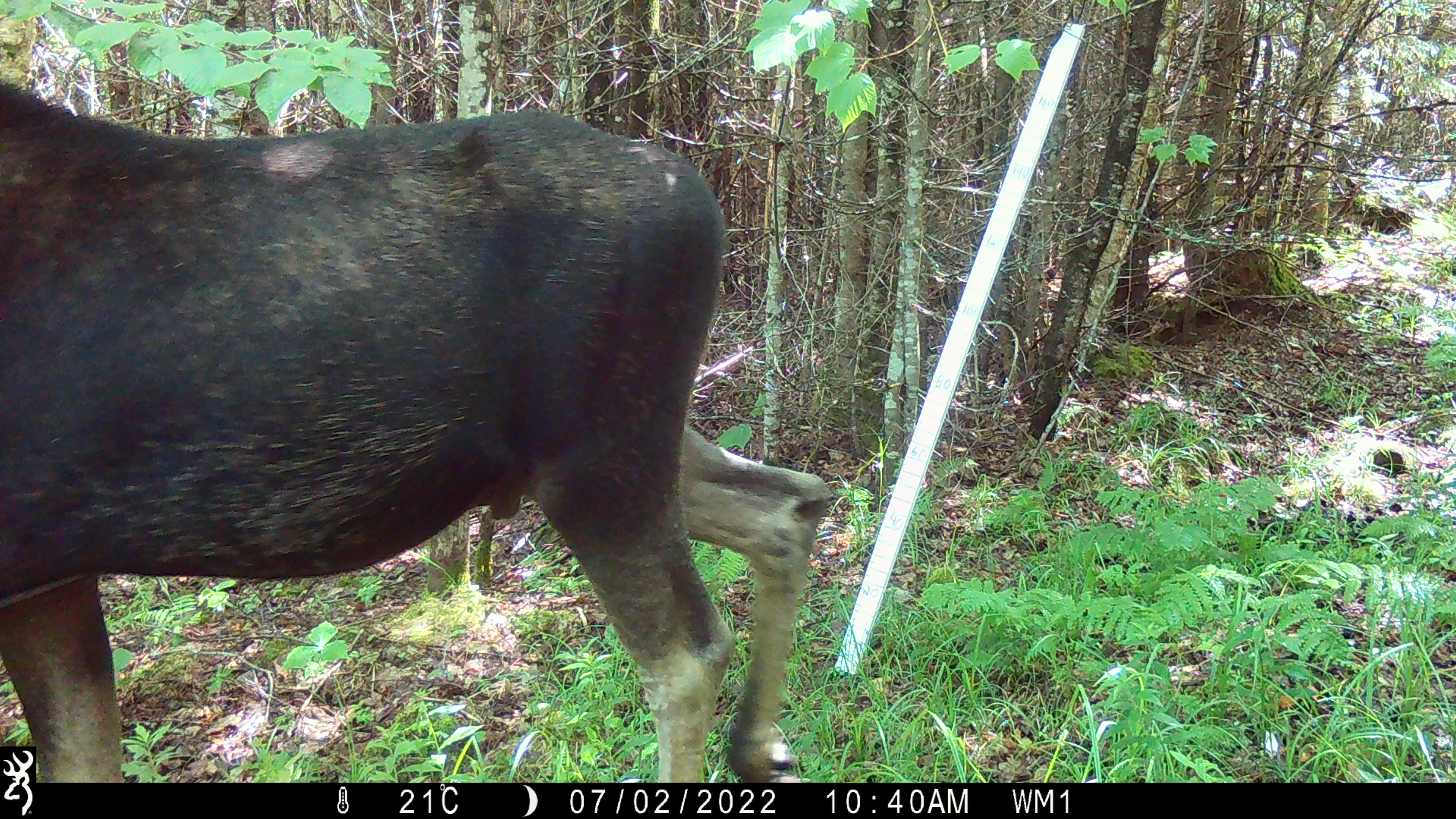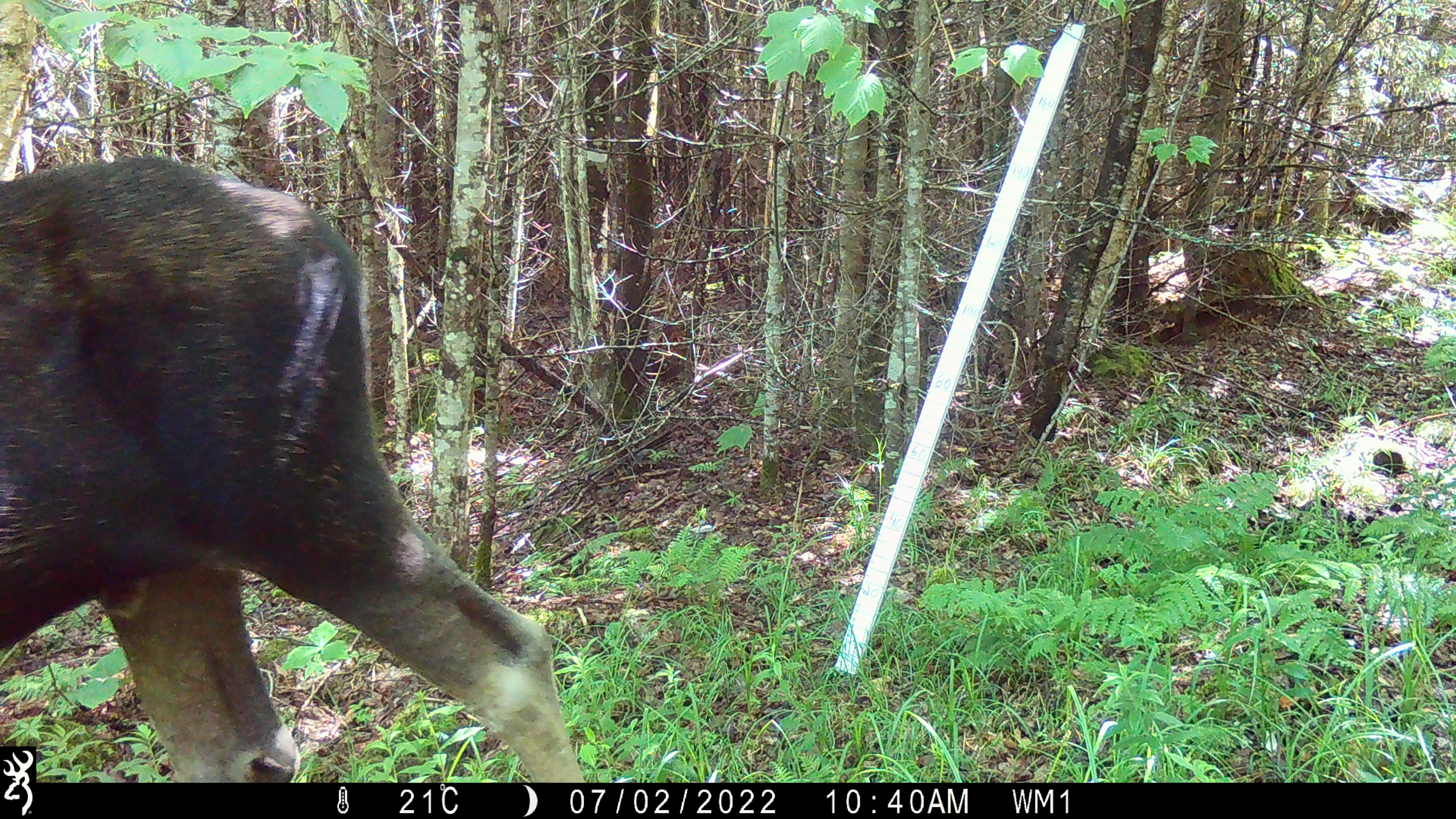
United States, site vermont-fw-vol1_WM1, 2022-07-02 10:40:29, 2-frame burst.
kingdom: Animalia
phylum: Chordata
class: Mammalia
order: Artiodactyla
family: Cervidae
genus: Alces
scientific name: Alces alces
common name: moose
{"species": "moose (Alces alces)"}